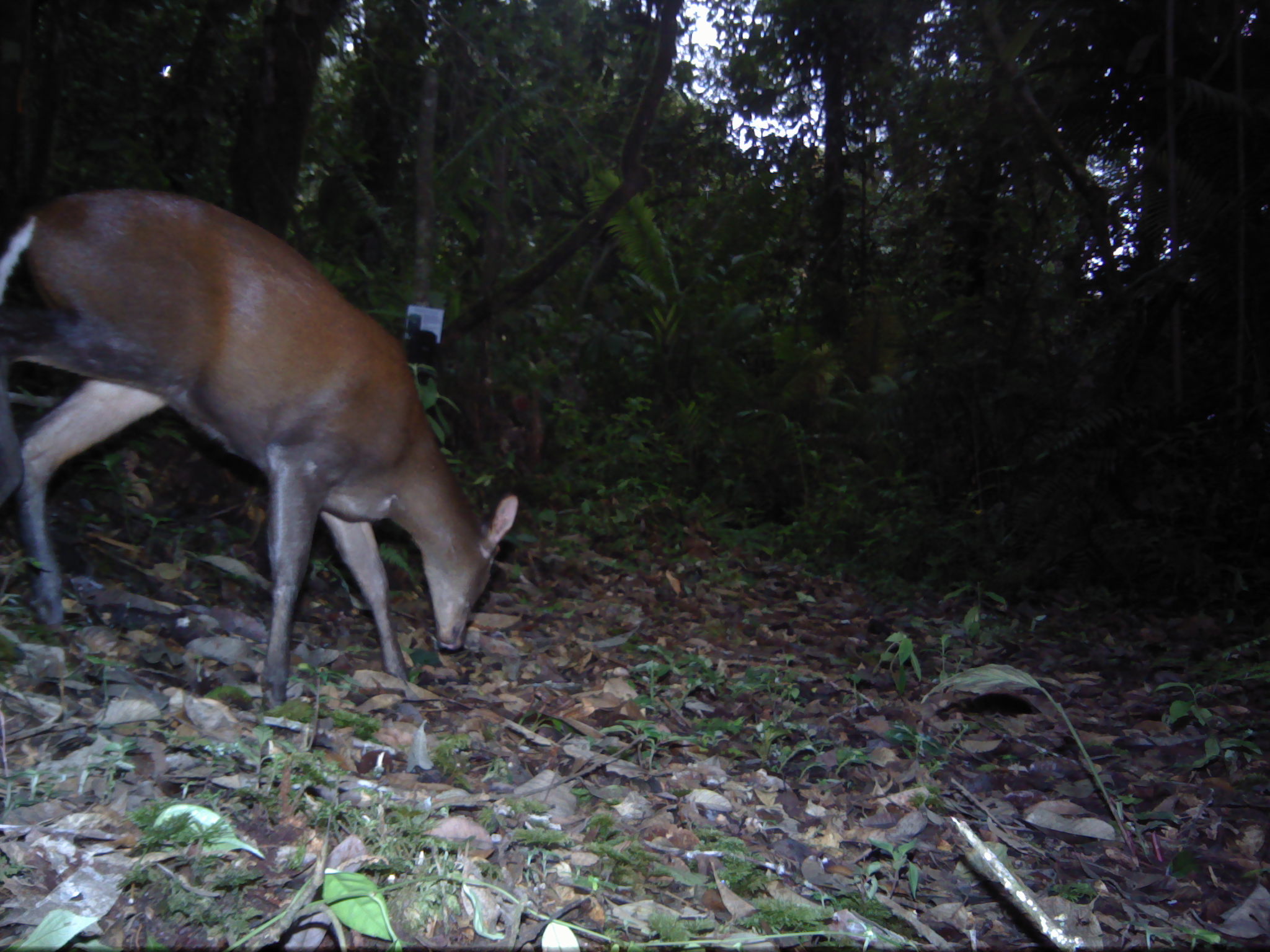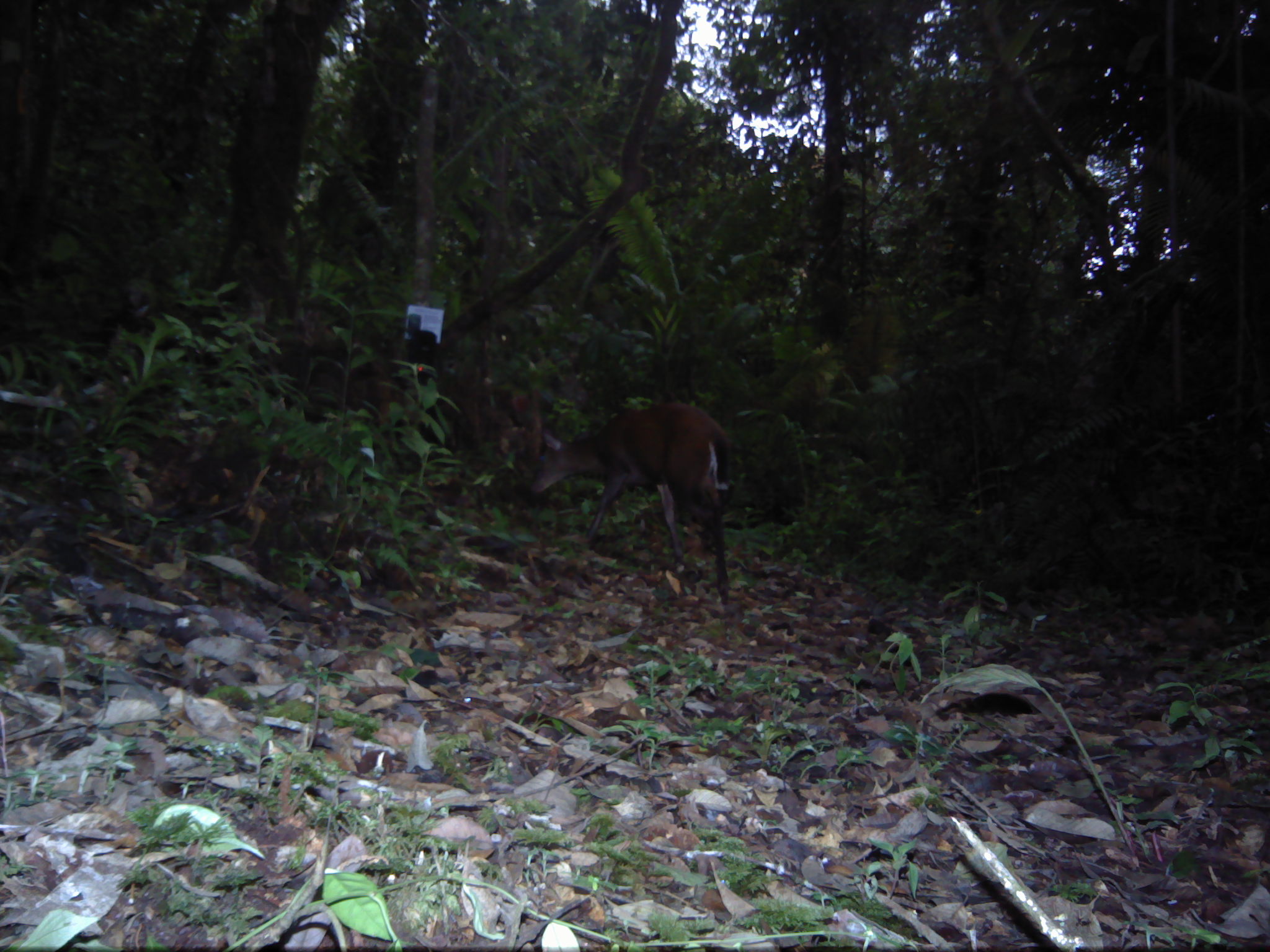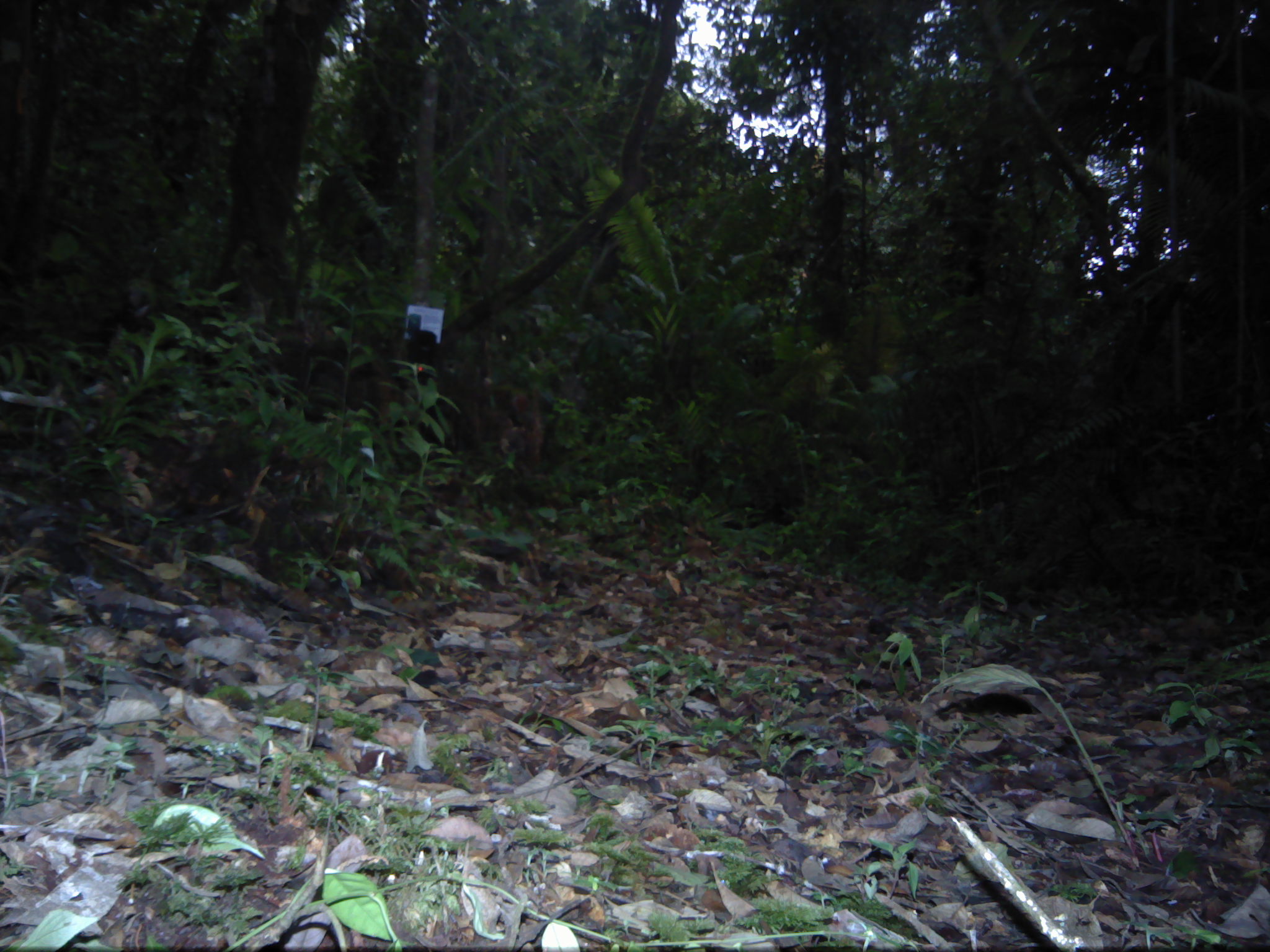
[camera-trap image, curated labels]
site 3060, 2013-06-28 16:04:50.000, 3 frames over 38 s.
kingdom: Animalia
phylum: Chordata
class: Mammalia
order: Artiodactyla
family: Cervidae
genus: Muntiacus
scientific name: Muntiacus muntjak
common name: southern red muntjac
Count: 1.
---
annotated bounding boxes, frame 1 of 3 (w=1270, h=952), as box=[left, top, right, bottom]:
muntiacus muntjak: box=[1, 185, 518, 707]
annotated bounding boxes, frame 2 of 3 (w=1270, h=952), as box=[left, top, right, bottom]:
muntiacus muntjak: box=[528, 402, 731, 609]